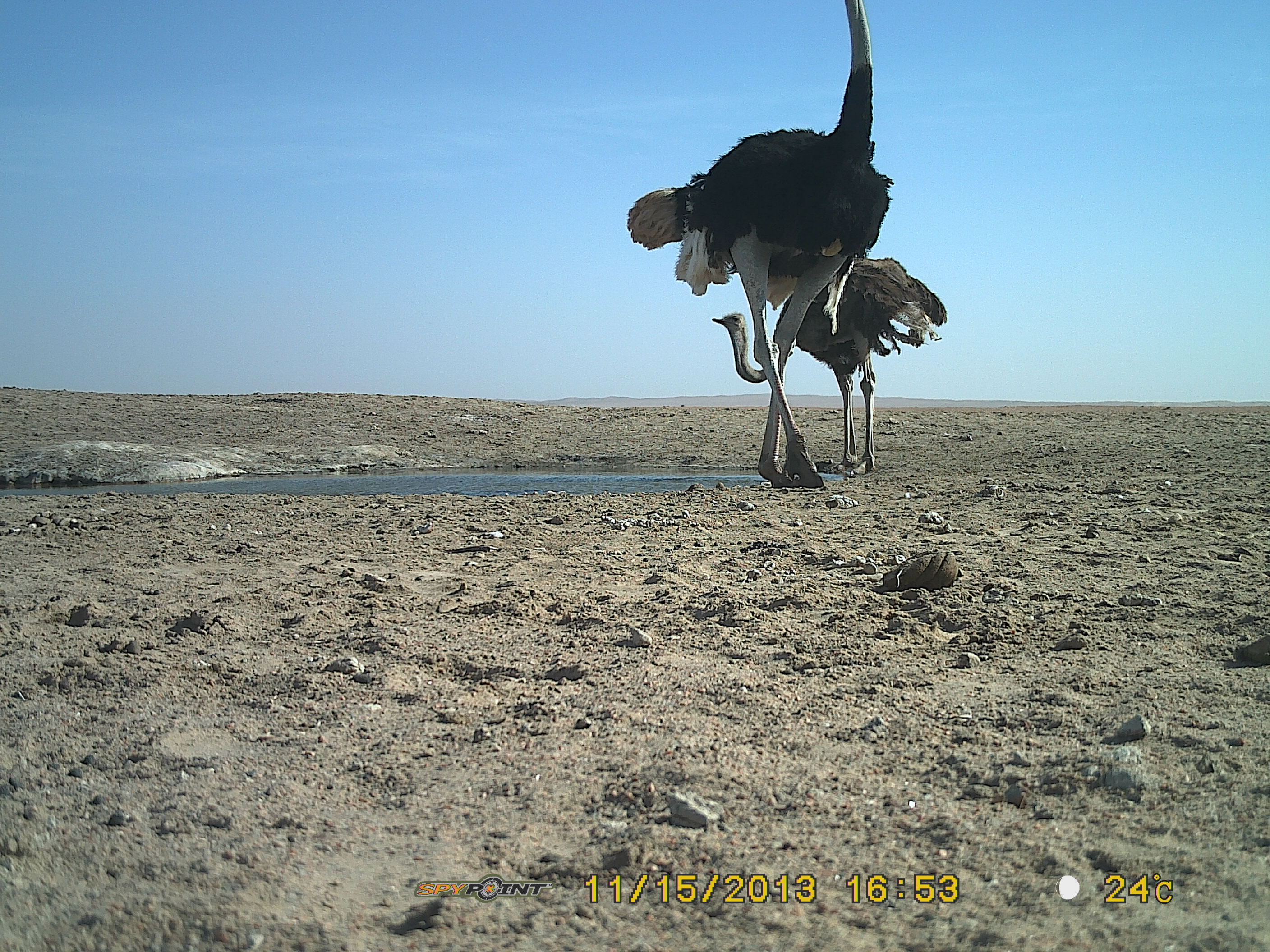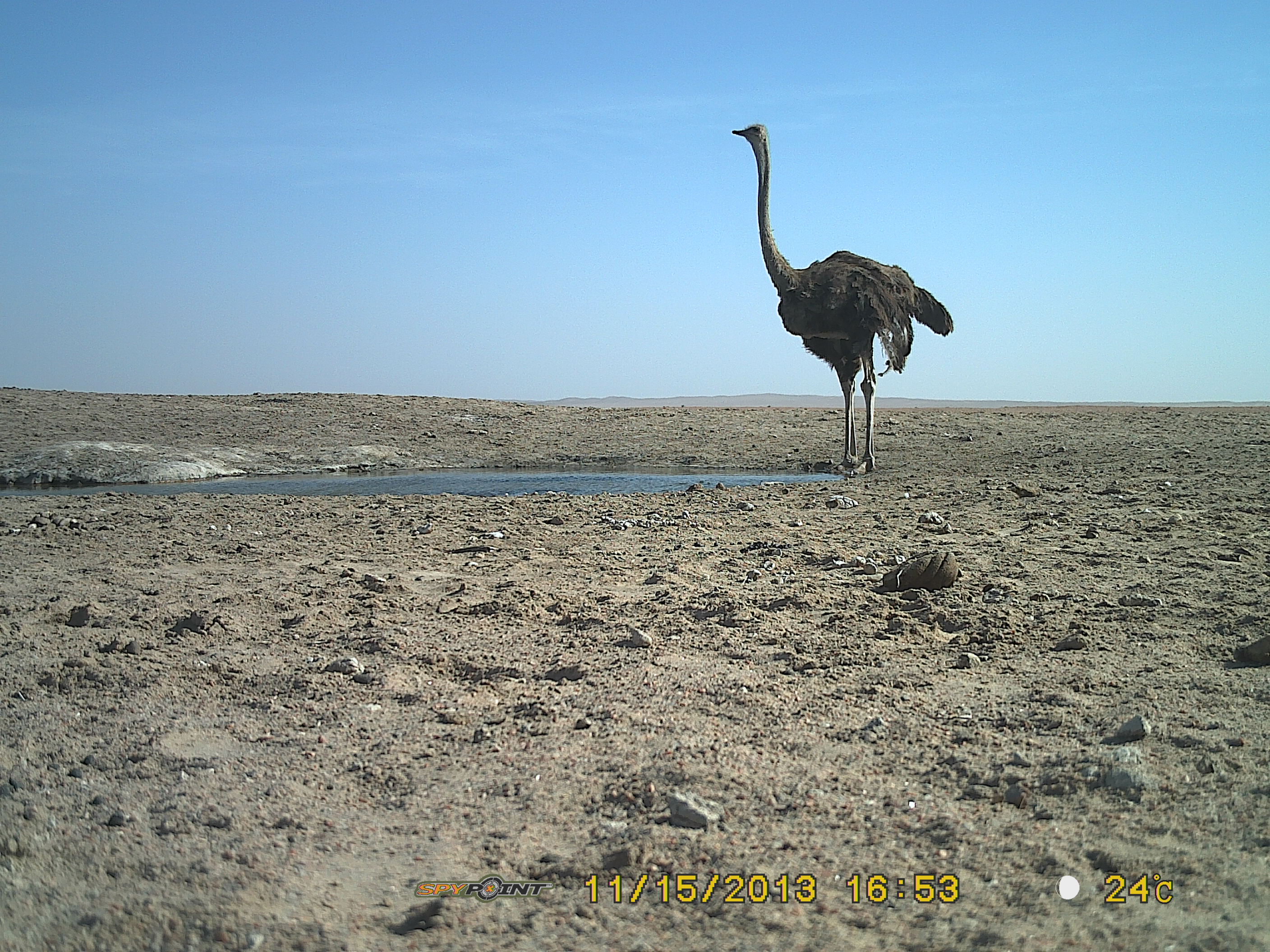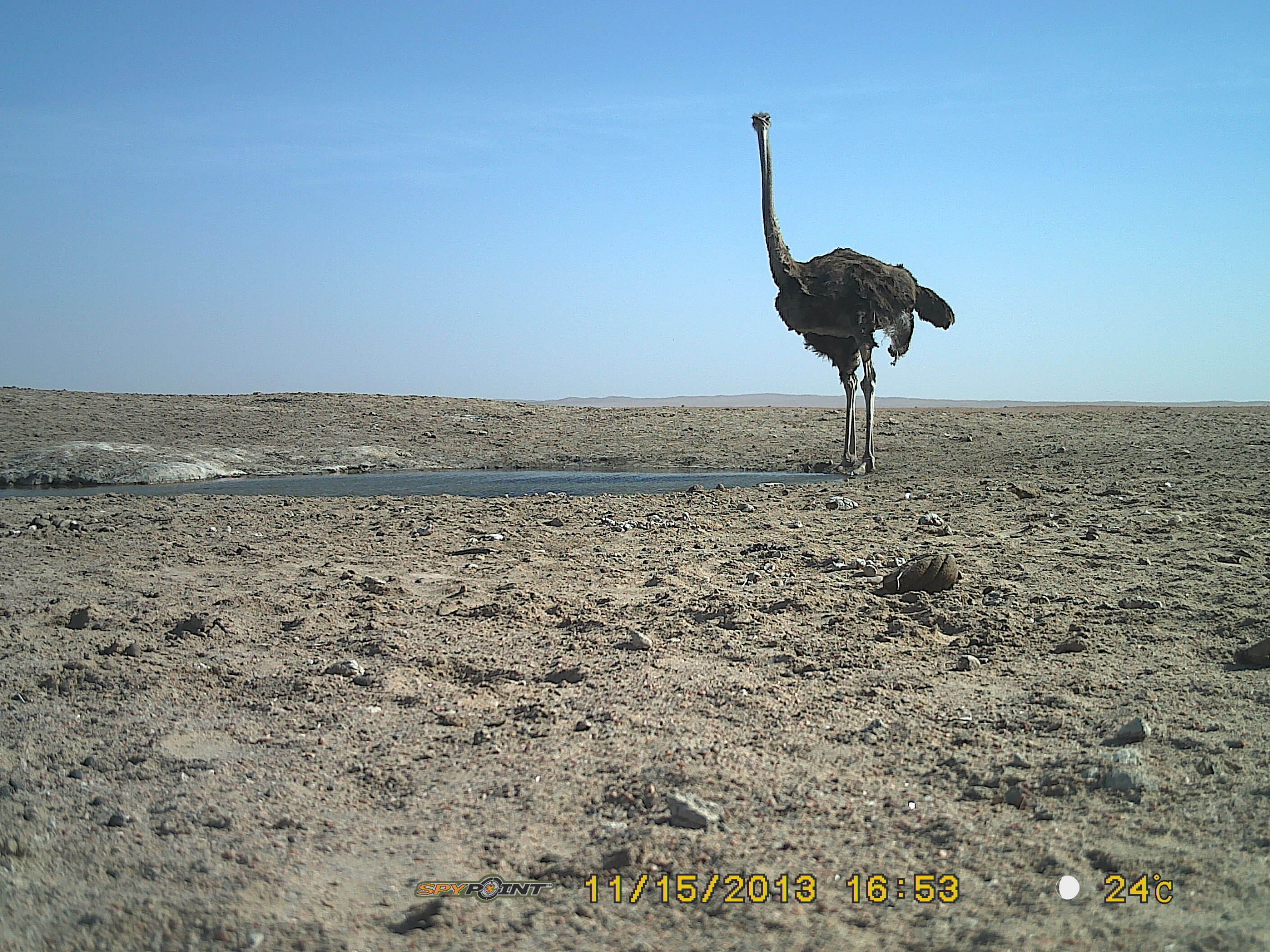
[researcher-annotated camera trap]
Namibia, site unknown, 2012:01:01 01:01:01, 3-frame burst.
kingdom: Animalia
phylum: Chordata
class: Aves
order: Struthioniformes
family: Struthionidae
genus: Struthio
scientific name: Struthio camelus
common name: common ostrich